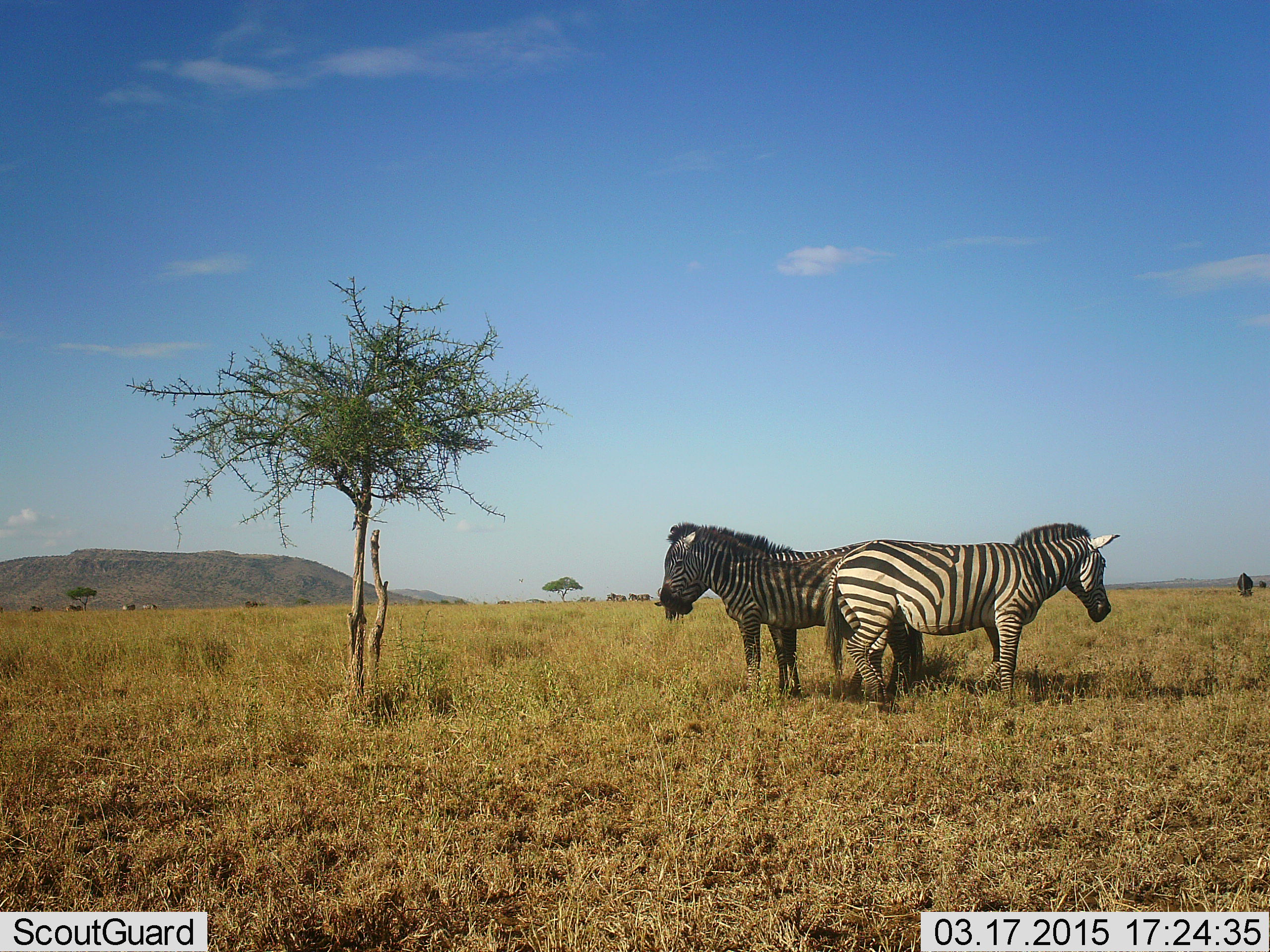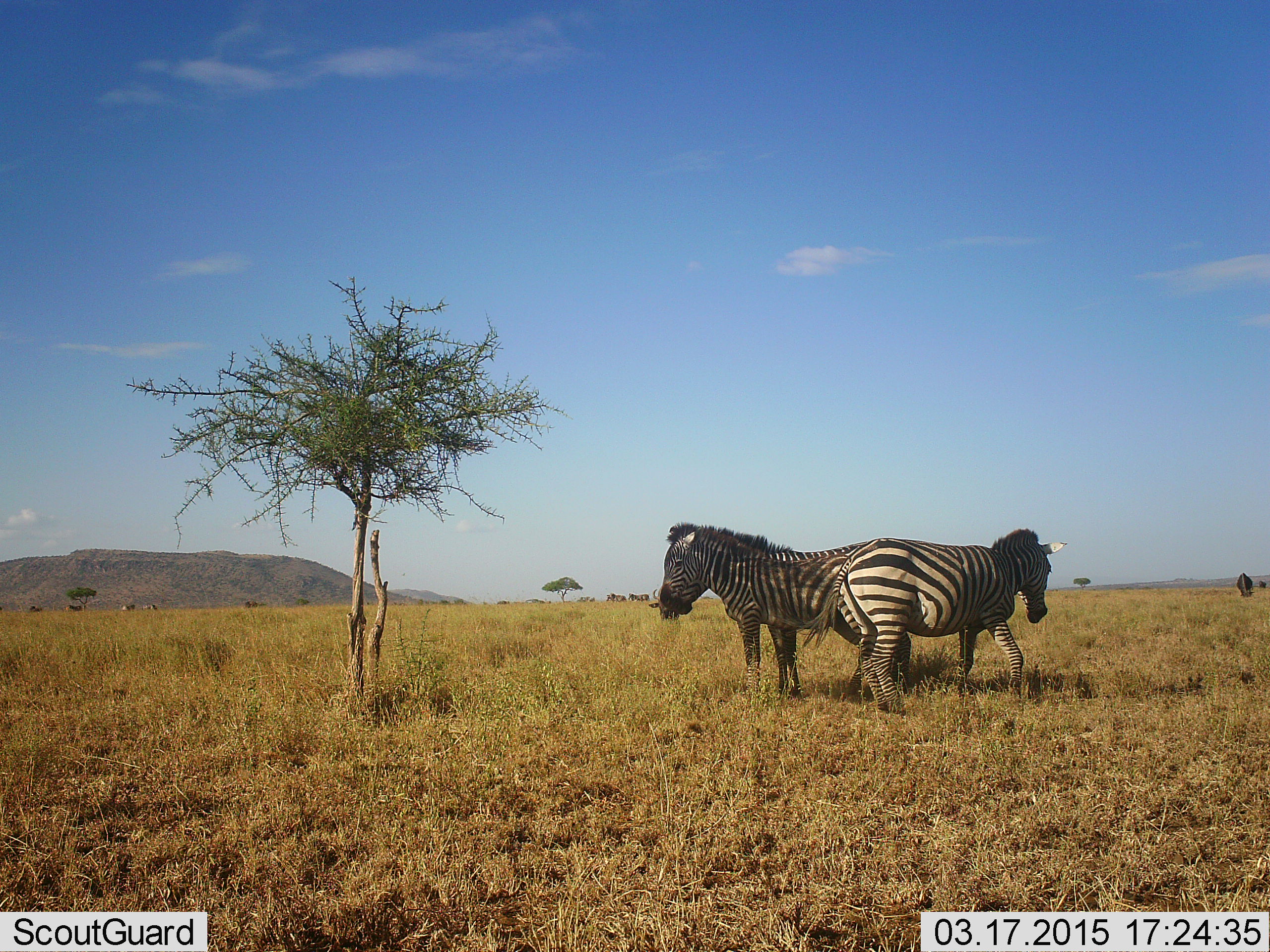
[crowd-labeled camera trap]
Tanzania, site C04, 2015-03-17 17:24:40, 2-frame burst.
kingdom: Animalia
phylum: Chordata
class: Mammalia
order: Perissodactyla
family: Equidae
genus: Equus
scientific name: Equus quagga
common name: plains zebra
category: zebra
Zebra (plains zebra) (Equus quagga), count 2. Behavior (volunteer vote fractions): standing 92%, resting 0%, moving 33%, interacting 17%. Young present (vote fraction): 0%. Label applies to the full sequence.